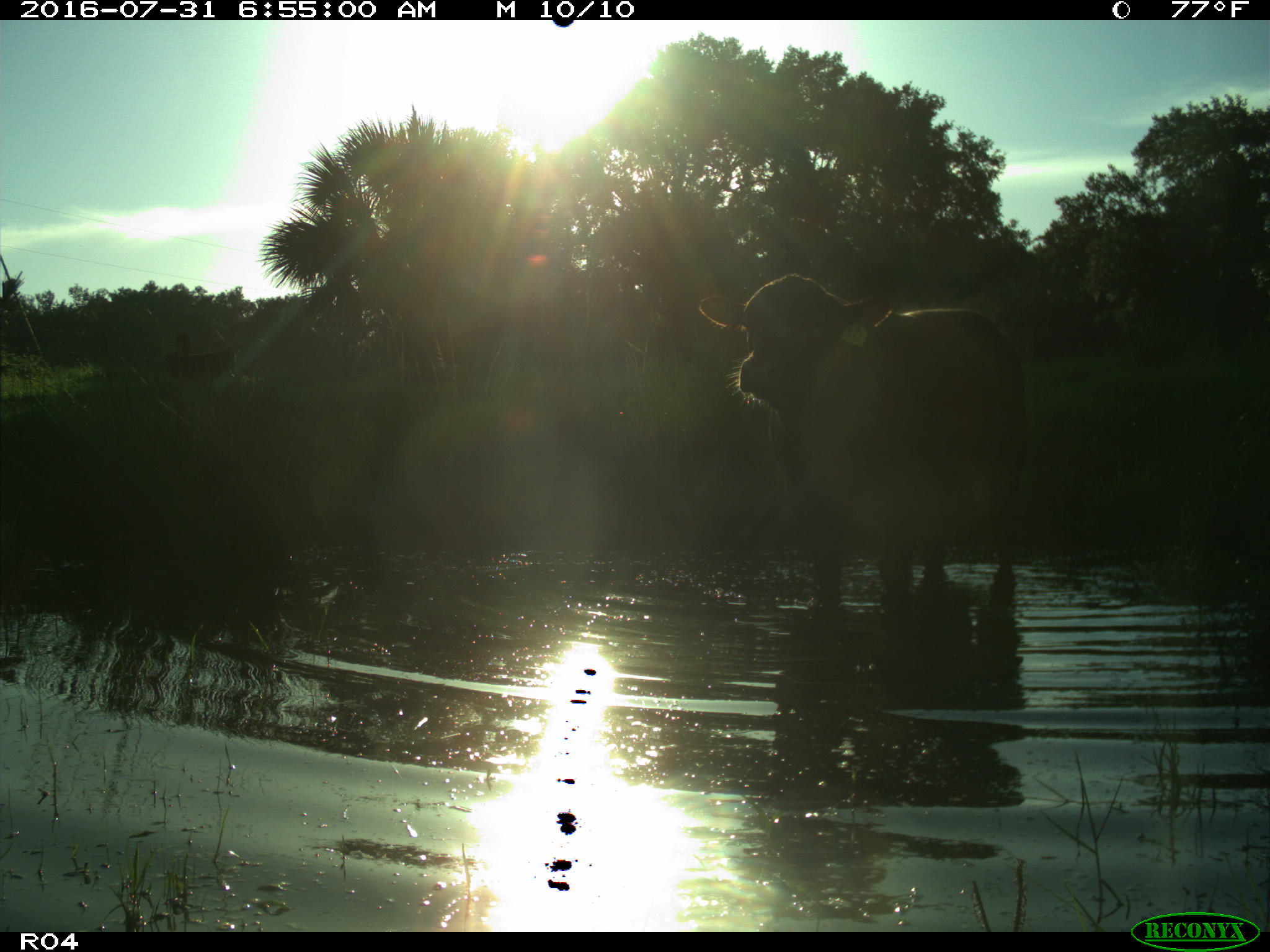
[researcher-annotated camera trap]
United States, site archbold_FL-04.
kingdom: Animalia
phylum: Chordata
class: Mammalia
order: Artiodactyla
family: Bovidae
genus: Bos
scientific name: Bos taurus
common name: domestic cow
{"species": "Bos taurus (domestic cow)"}